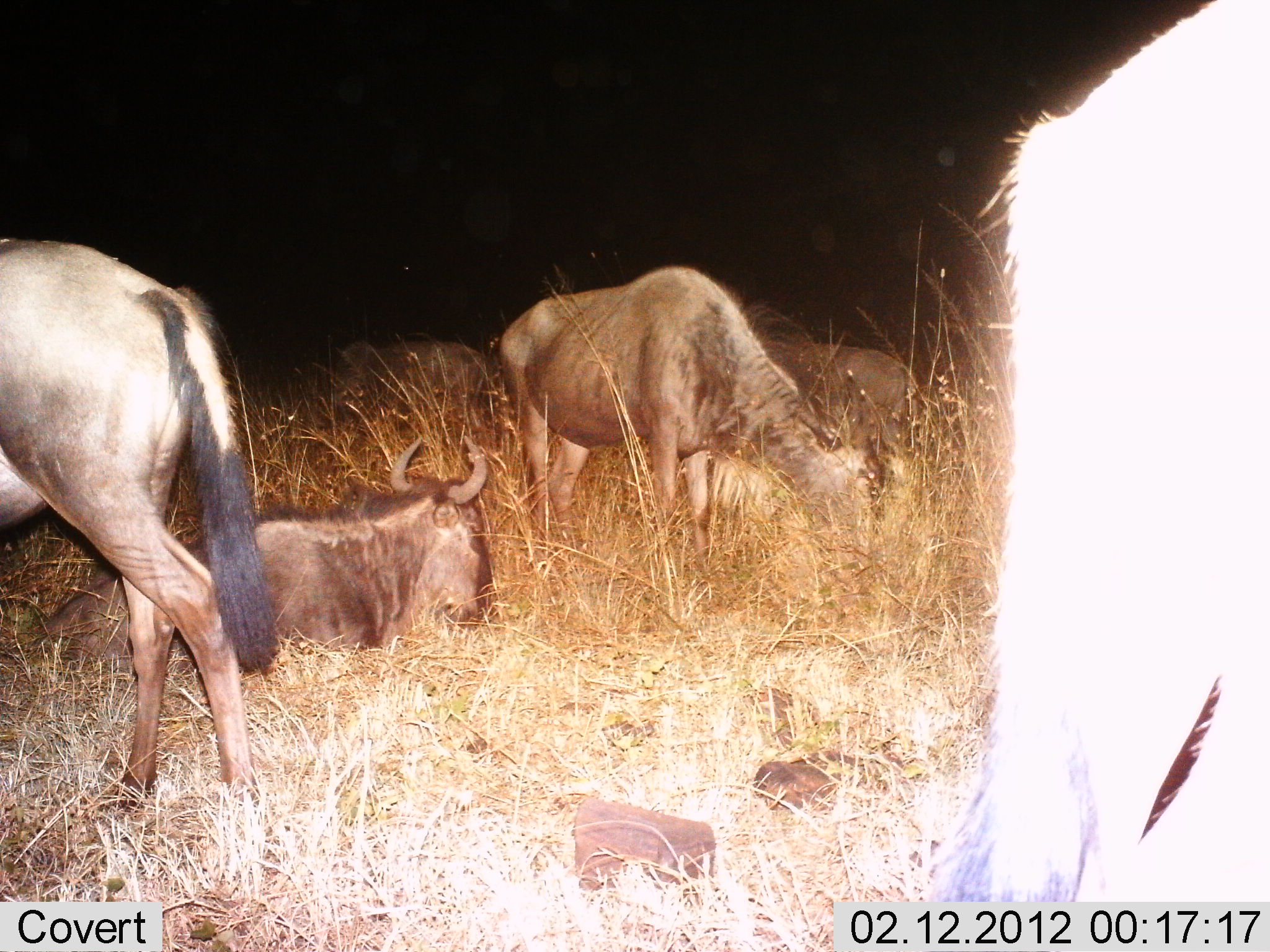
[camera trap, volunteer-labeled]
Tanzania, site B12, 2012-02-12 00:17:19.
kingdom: Animalia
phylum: Chordata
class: Mammalia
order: Artiodactyla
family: Bovidae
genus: Connochaetes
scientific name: Connochaetes taurinus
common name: blue wildebeest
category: wildebeest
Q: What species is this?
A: Wildebeest (blue wildebeest) (Connochaetes taurinus).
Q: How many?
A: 6.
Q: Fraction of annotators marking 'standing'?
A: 80%.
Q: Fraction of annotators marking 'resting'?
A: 100%.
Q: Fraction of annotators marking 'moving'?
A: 20%.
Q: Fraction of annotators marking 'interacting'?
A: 7%.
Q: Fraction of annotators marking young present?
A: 7%.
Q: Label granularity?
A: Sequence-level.